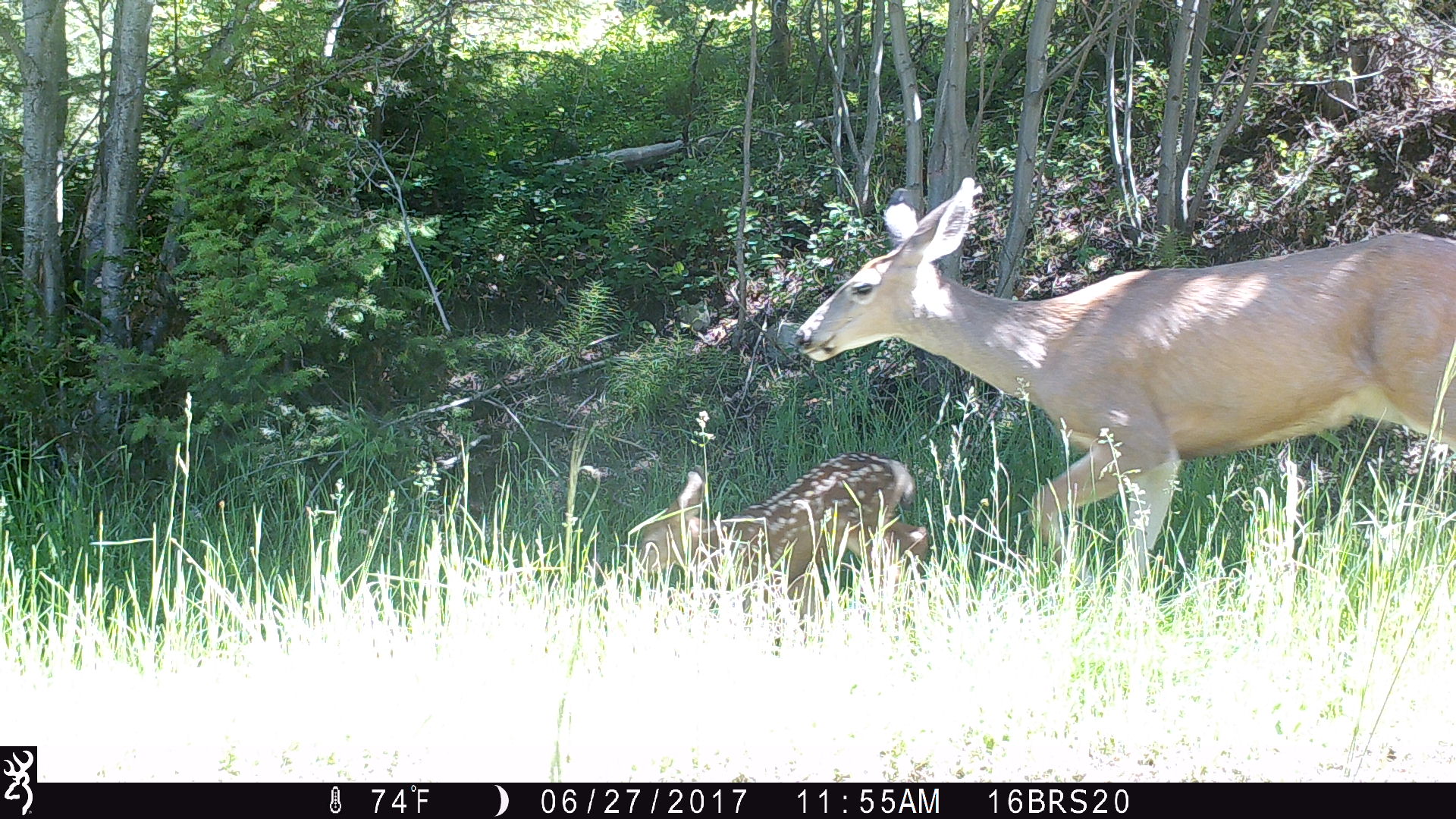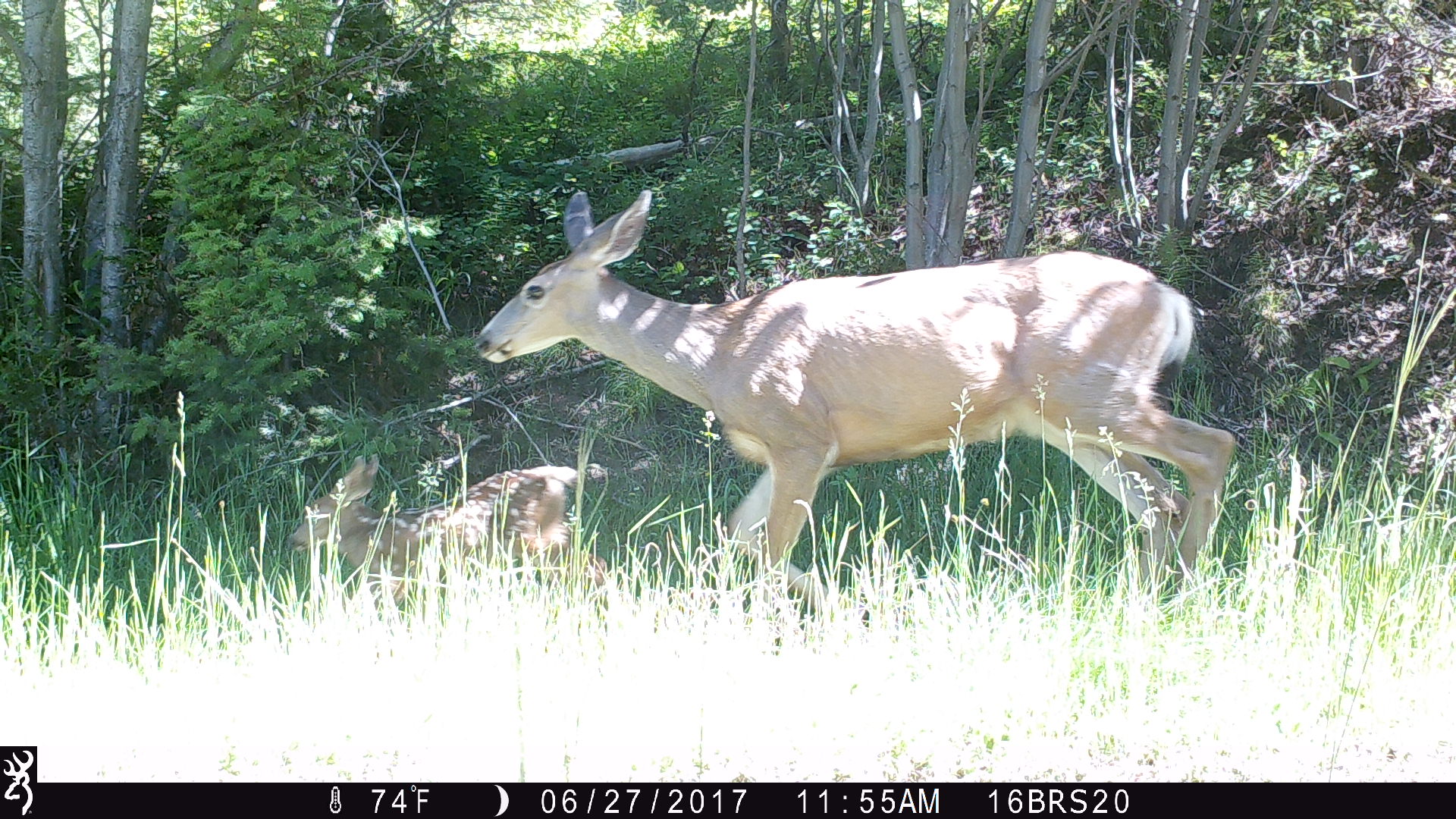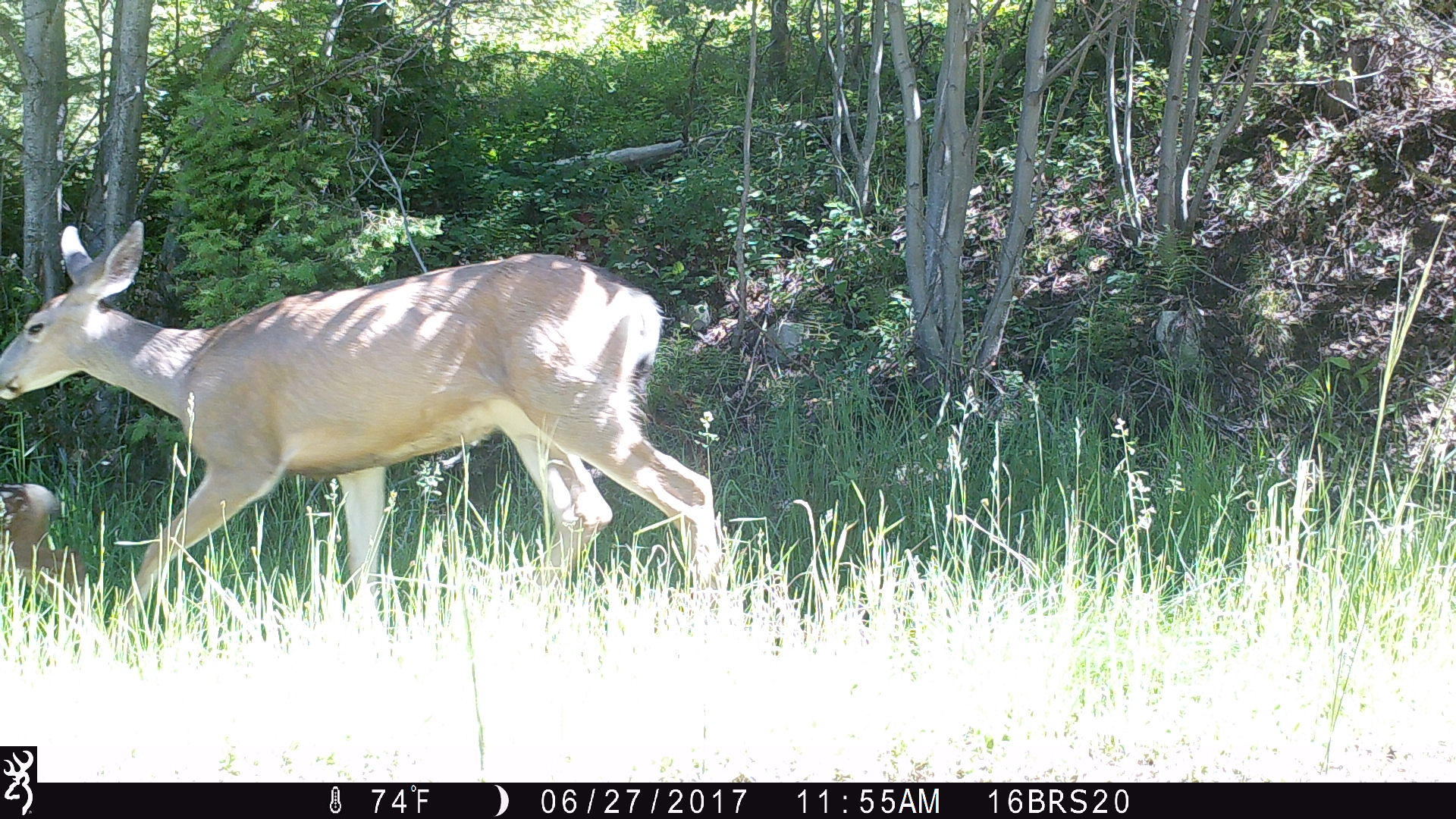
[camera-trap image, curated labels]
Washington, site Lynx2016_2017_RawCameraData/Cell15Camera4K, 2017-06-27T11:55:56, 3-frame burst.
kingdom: Animalia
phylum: Chordata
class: Mammalia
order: Artiodactyla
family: Cervidae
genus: Odocoileus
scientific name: Odocoileus hemionus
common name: mule deer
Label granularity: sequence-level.